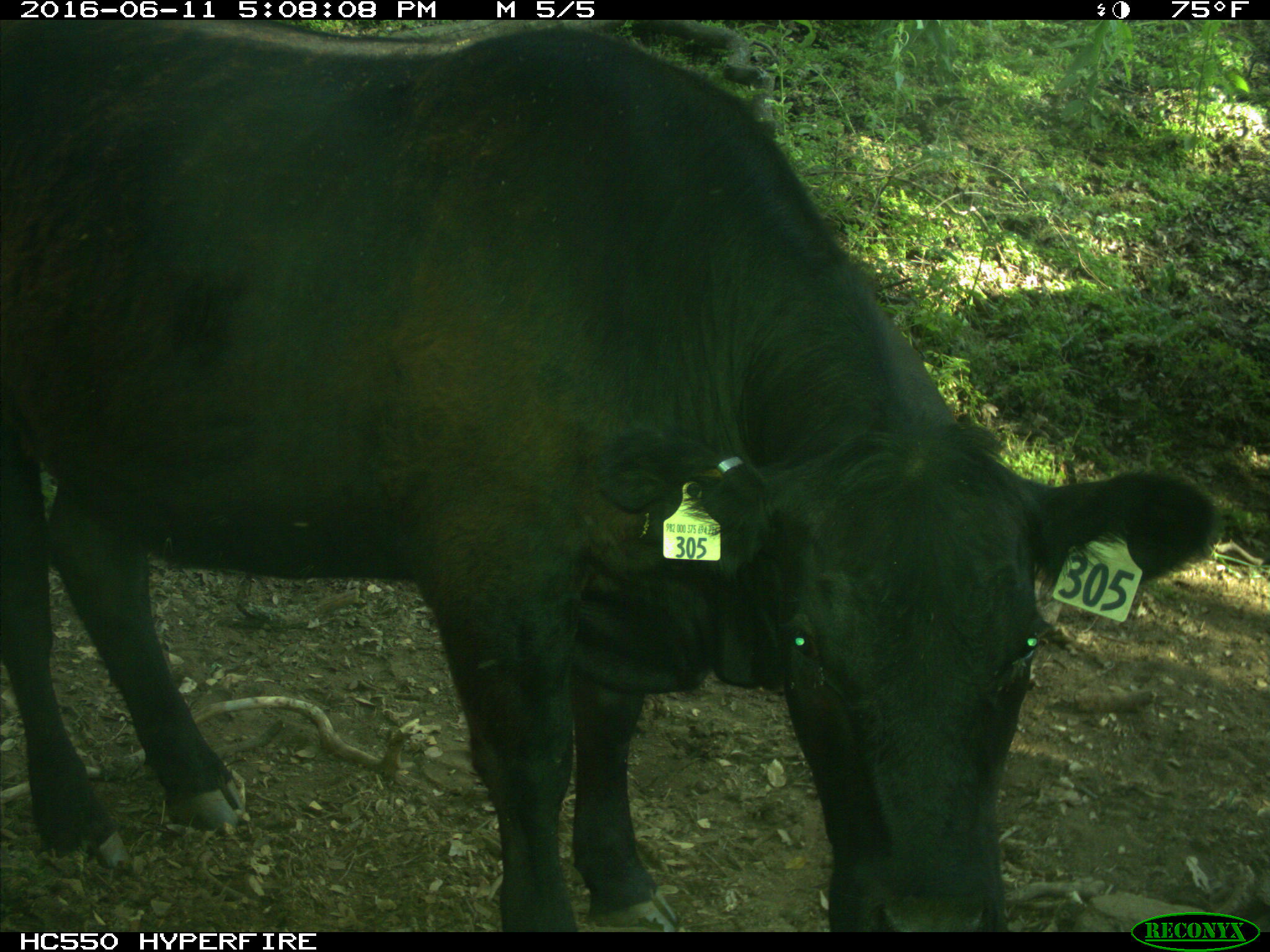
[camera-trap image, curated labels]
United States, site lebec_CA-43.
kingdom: Animalia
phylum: Chordata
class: Mammalia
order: Artiodactyla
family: Bovidae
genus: Bos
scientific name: Bos taurus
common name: domestic cow